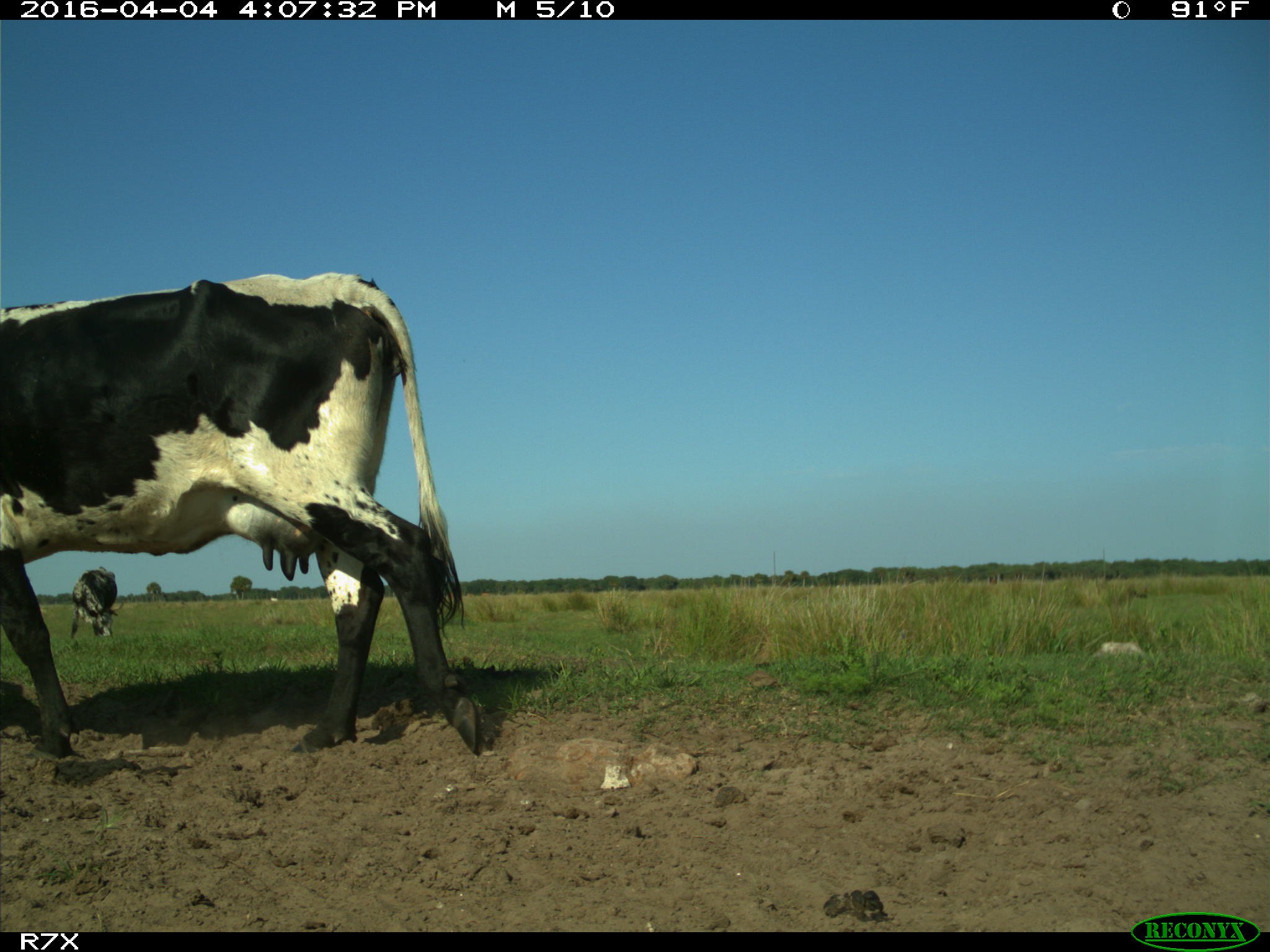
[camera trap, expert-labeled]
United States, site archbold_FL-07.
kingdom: Animalia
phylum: Chordata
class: Mammalia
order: Artiodactyla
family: Bovidae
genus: Bos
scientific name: Bos taurus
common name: domestic cow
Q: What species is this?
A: Bos taurus (domestic cow).